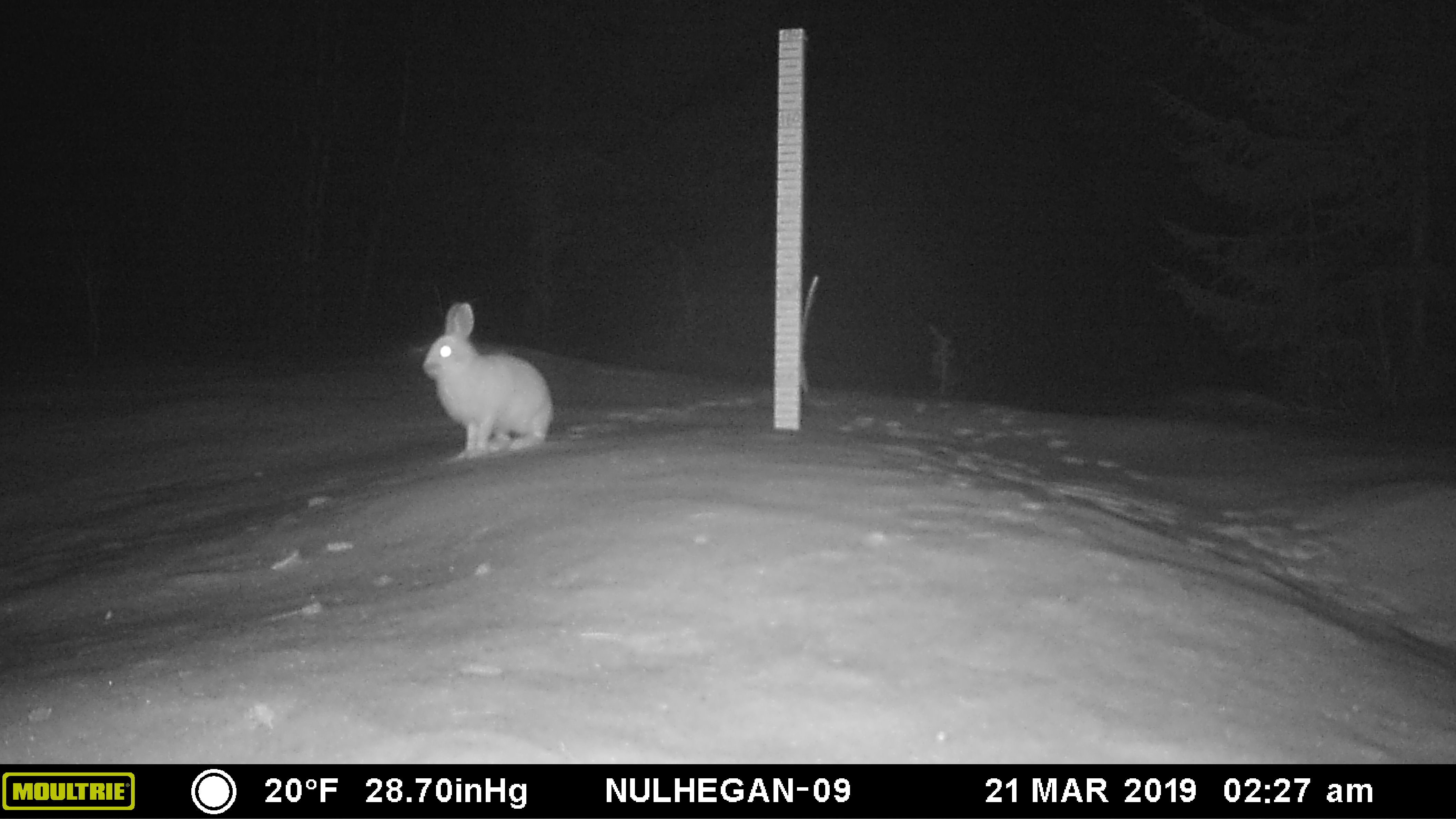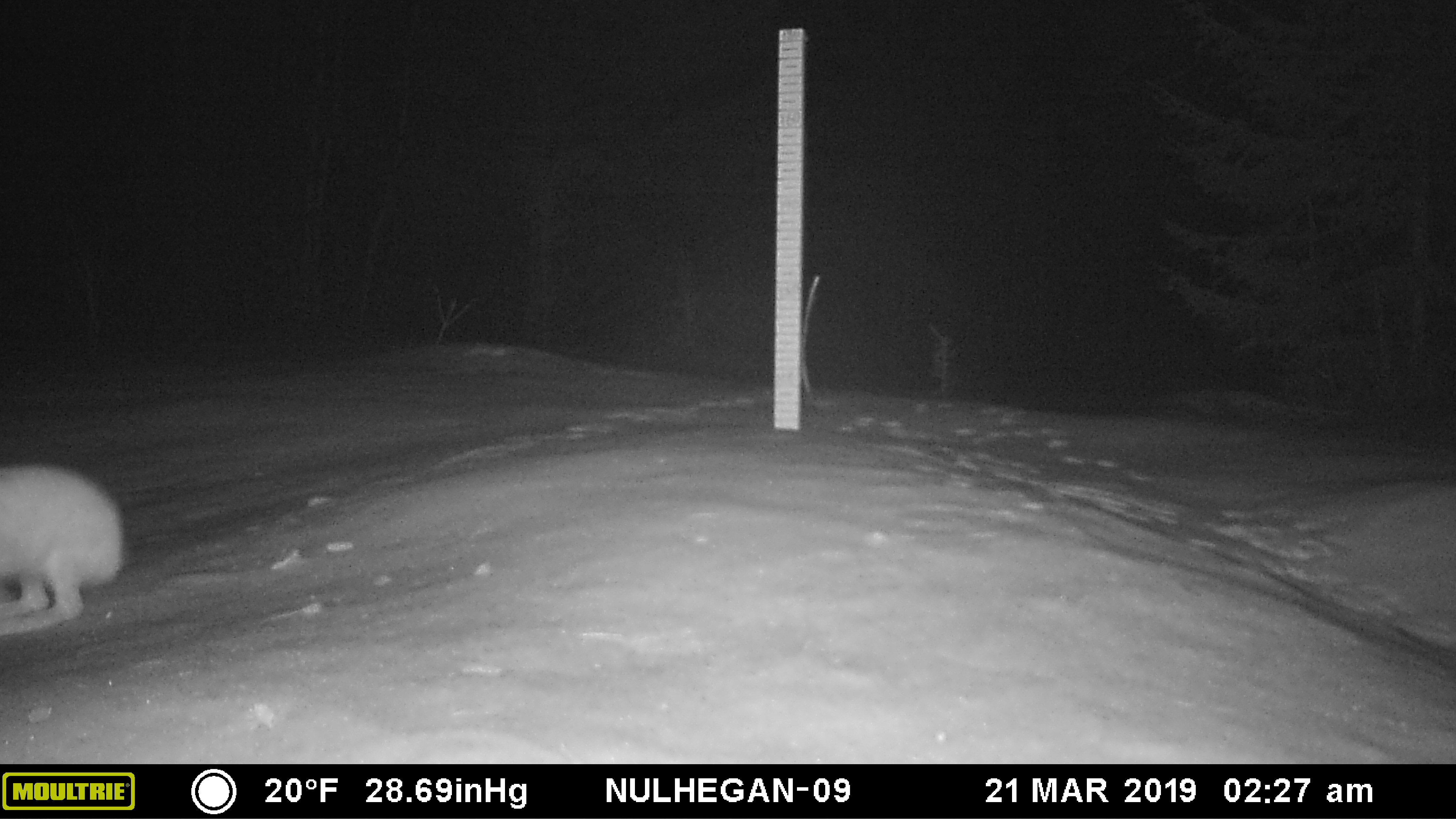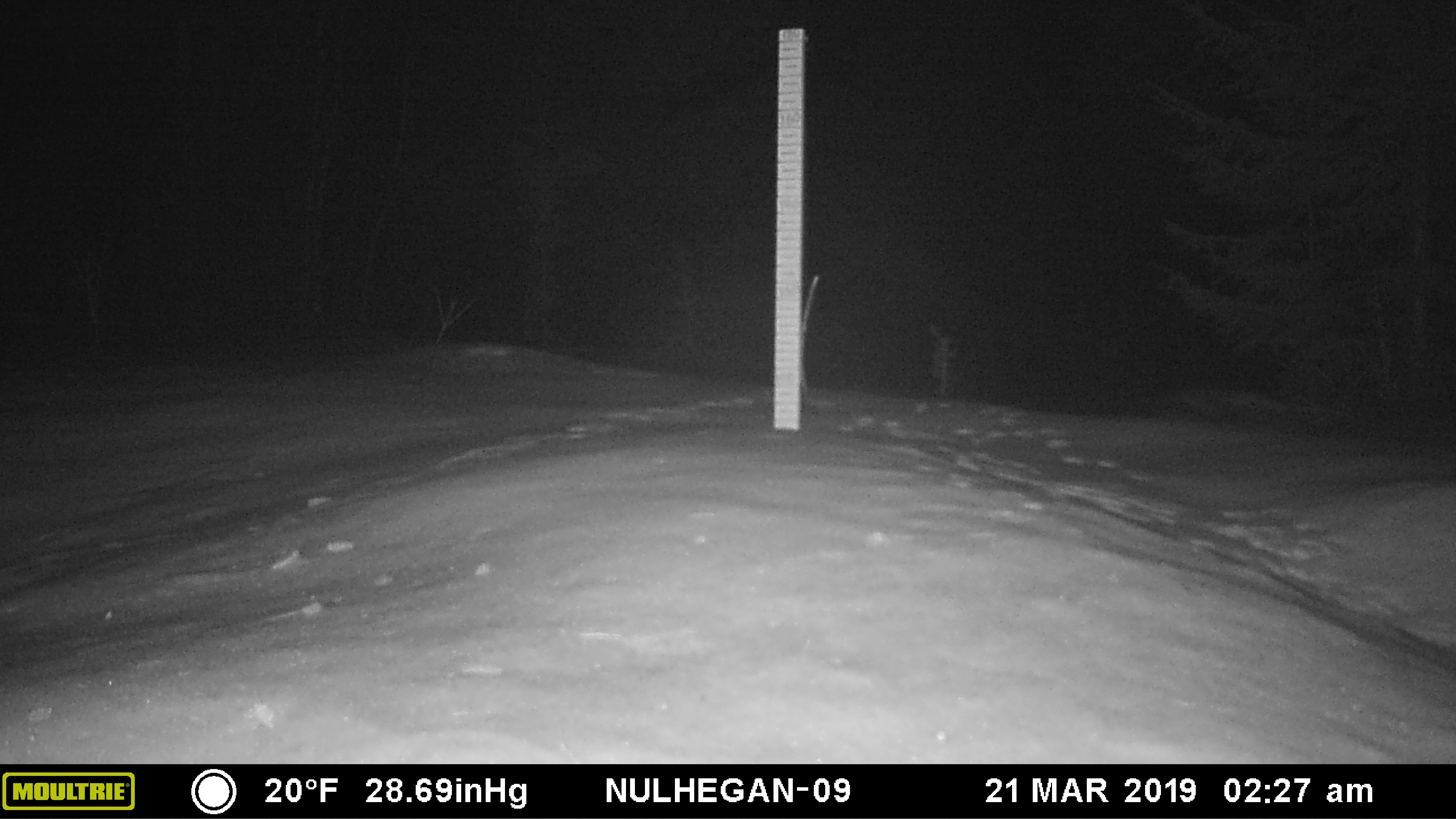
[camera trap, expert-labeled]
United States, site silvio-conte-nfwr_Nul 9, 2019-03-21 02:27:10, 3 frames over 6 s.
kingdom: Animalia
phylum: Chordata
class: Mammalia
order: Lagomorpha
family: Leporidae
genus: Lepus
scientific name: Lepus americanus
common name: snowshoe hare